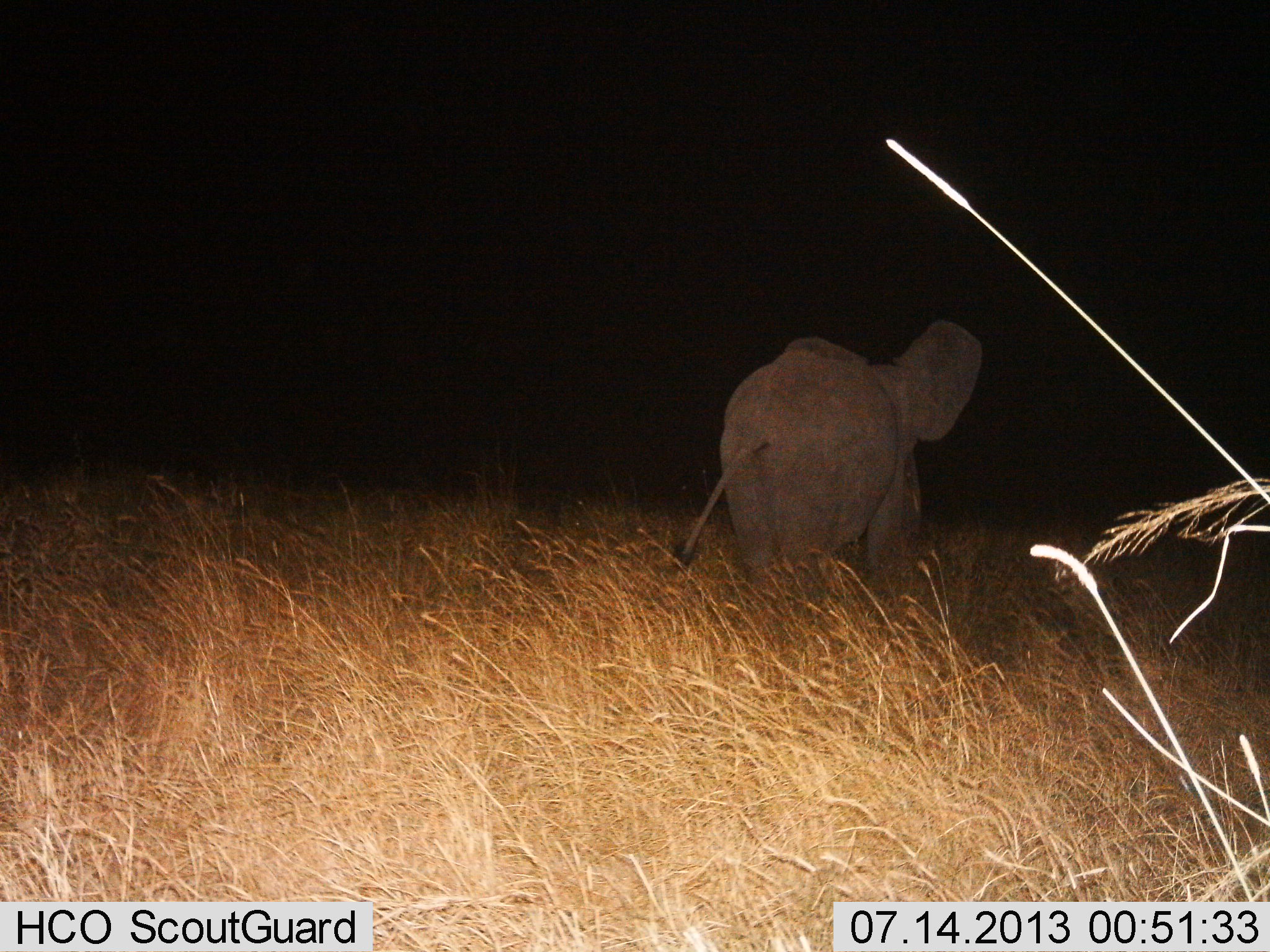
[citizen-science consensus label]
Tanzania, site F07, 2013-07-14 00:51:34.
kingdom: Animalia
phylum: Chordata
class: Mammalia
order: Proboscidea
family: Elephantidae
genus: Loxodonta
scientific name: Loxodonta africana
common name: african bush elephant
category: elephant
Elephant (african bush elephant) (Loxodonta africana), count 1. Behavior (volunteer vote fractions): standing 34%, resting 0%, moving 62%, interacting 0%. Young present (vote fraction): 12%. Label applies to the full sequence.